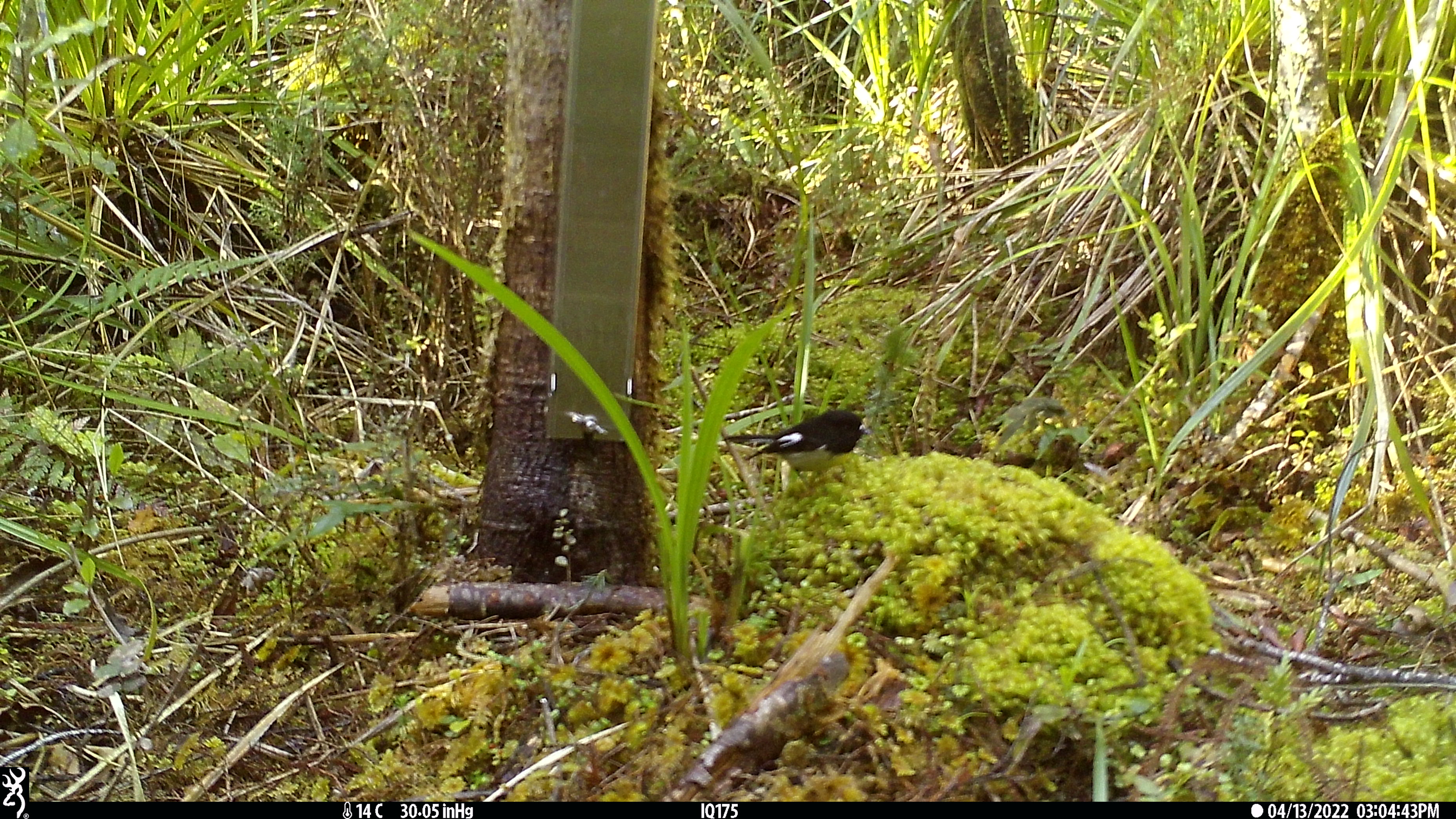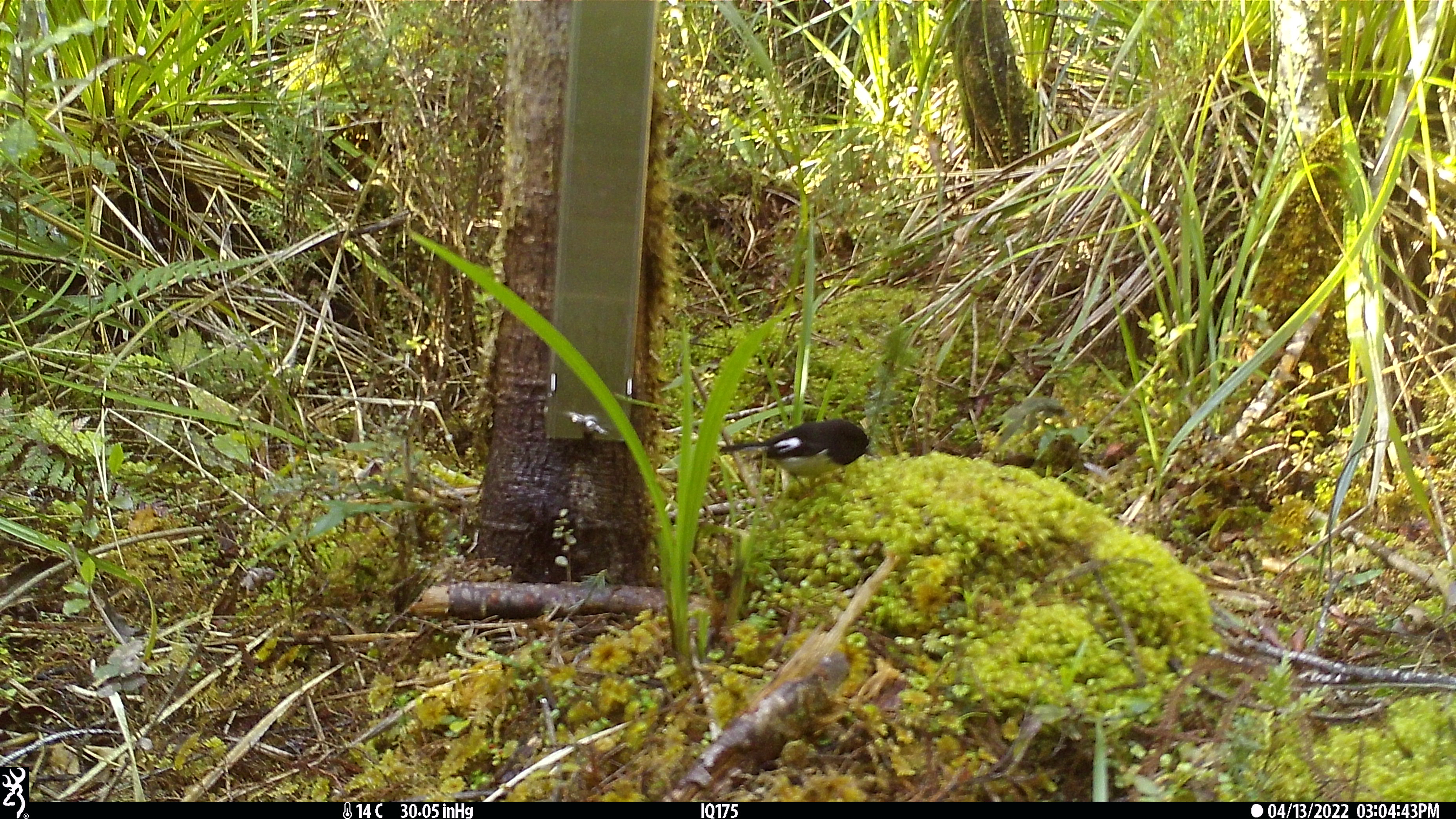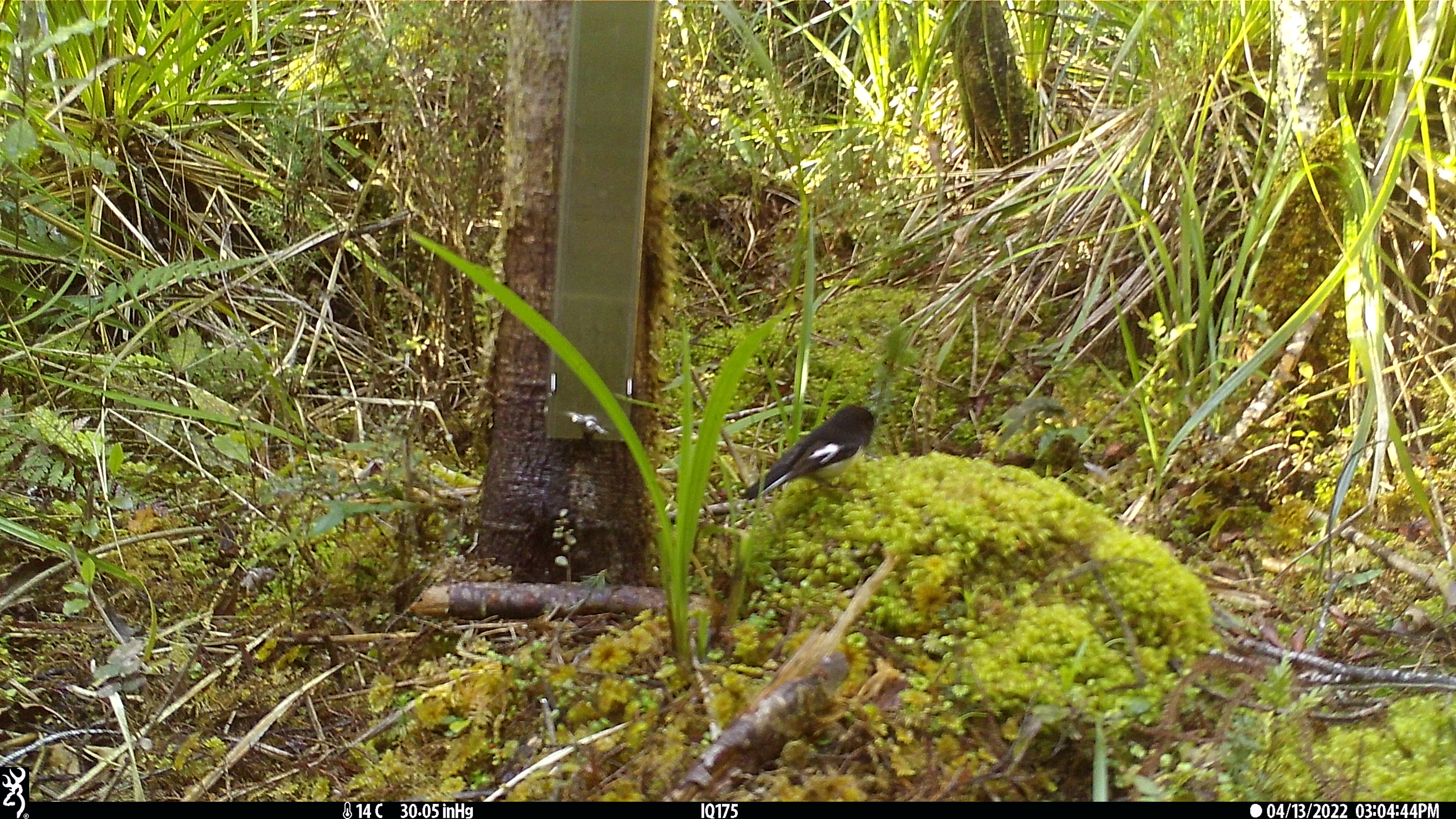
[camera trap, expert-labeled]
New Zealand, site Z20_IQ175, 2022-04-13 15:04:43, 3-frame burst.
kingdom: Animalia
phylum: Chordata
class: Aves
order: Passeriformes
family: Petroicidae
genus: Petroica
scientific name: Petroica macrocephala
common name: tomtit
Tomtit (Petroica macrocephala).